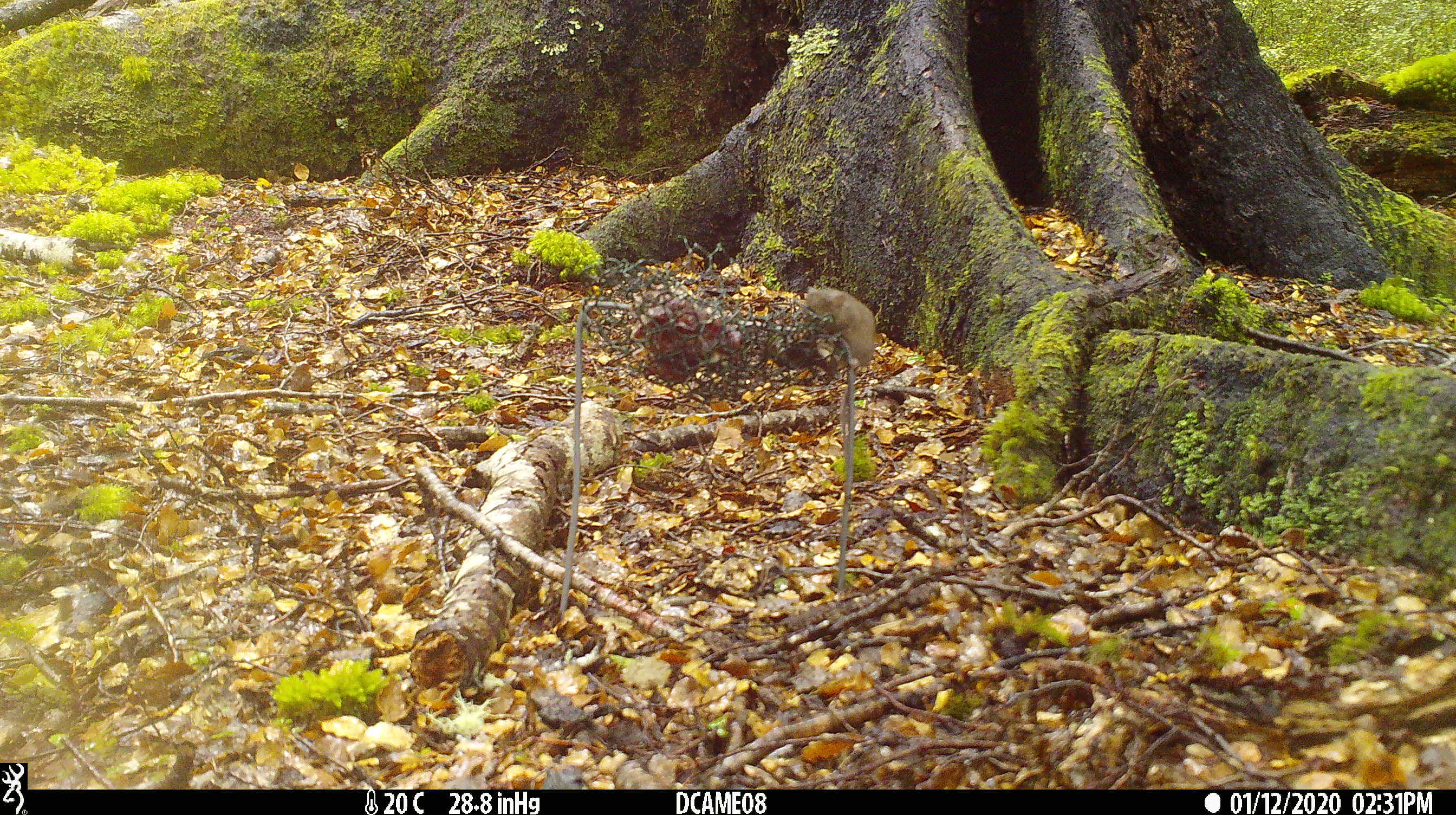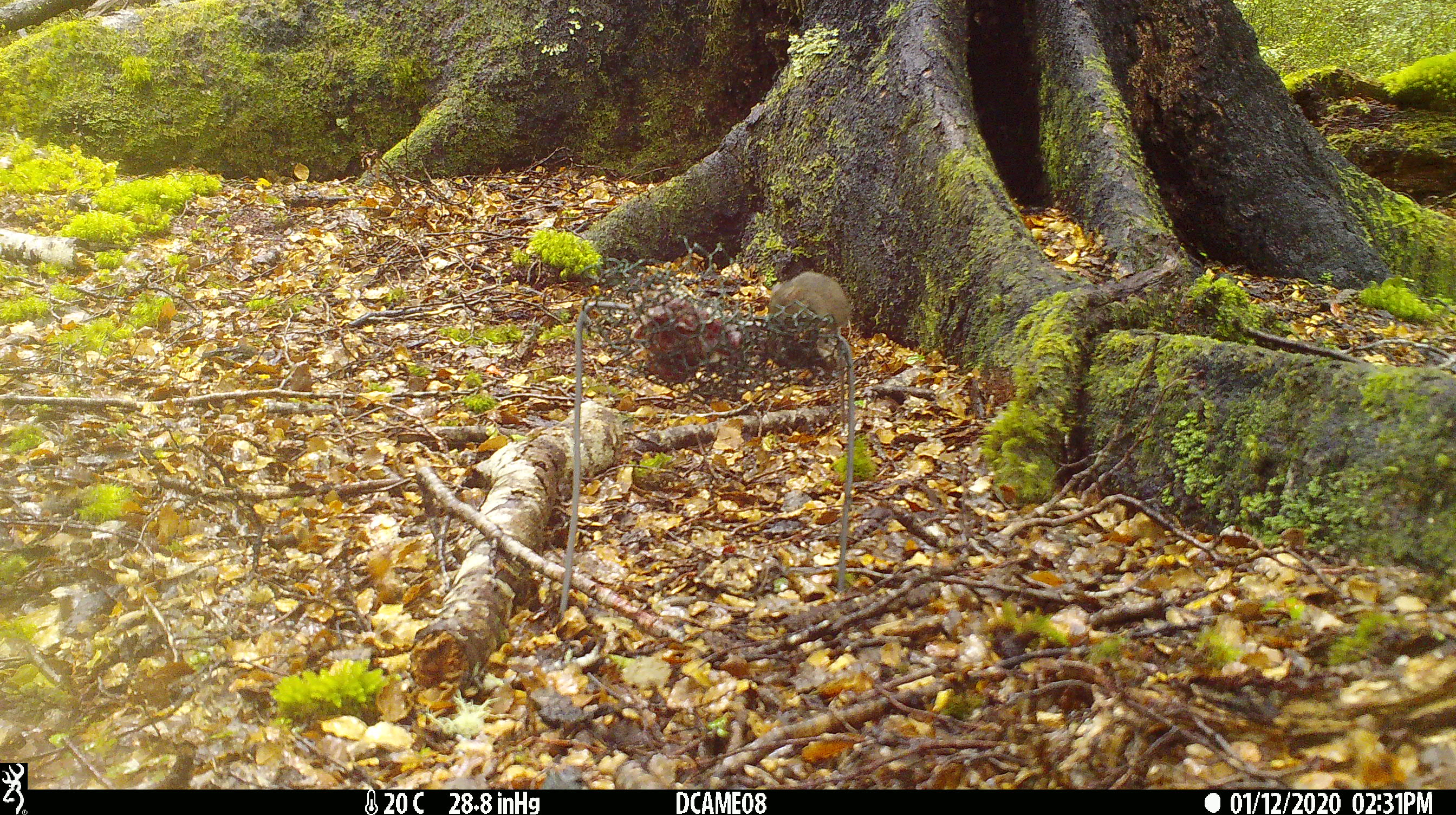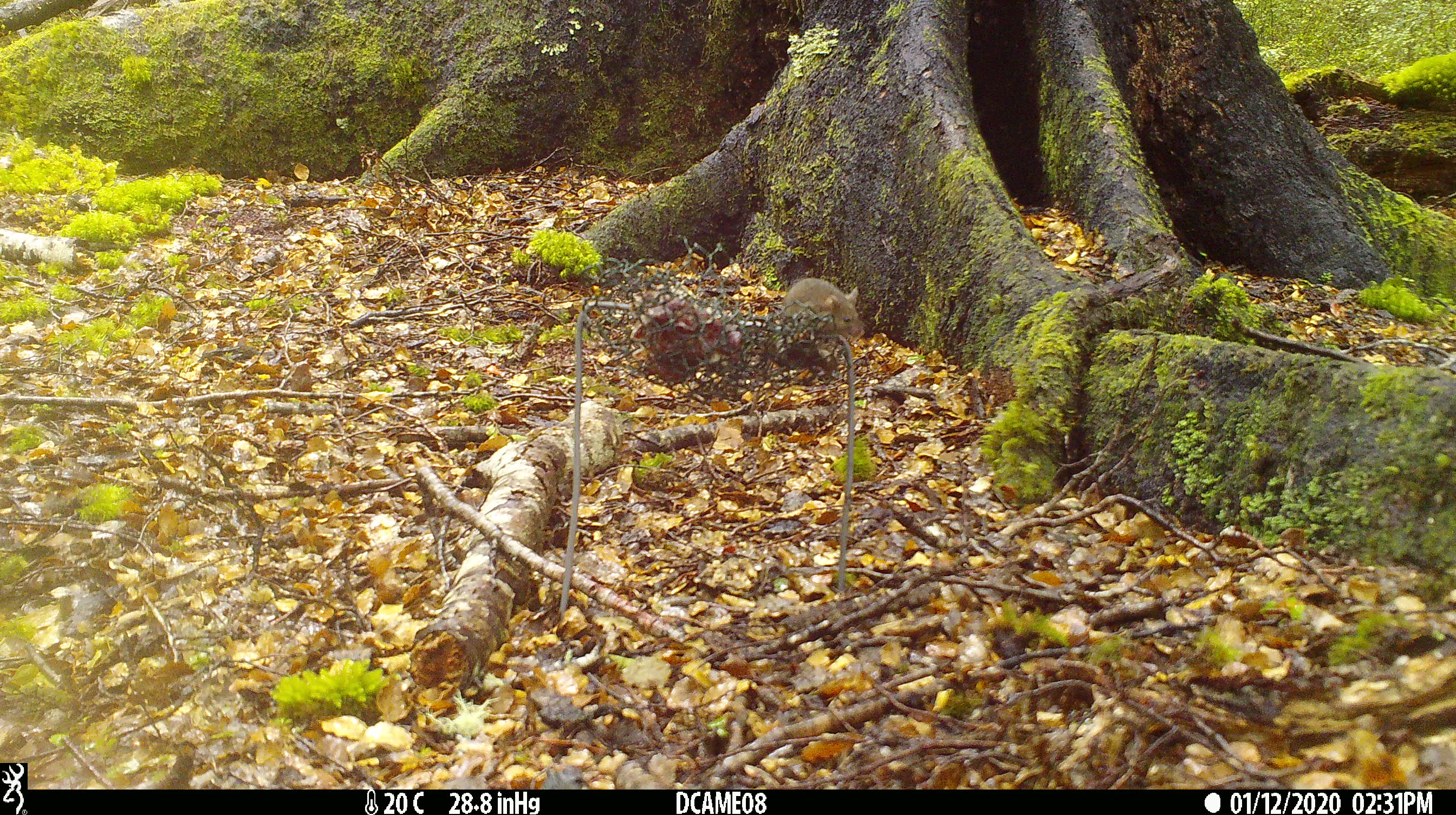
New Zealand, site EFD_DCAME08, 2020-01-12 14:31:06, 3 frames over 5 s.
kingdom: Animalia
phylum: Chordata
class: Mammalia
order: Rodentia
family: Muridae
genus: Mus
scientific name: Mus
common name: mouse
Mouse (Mus).